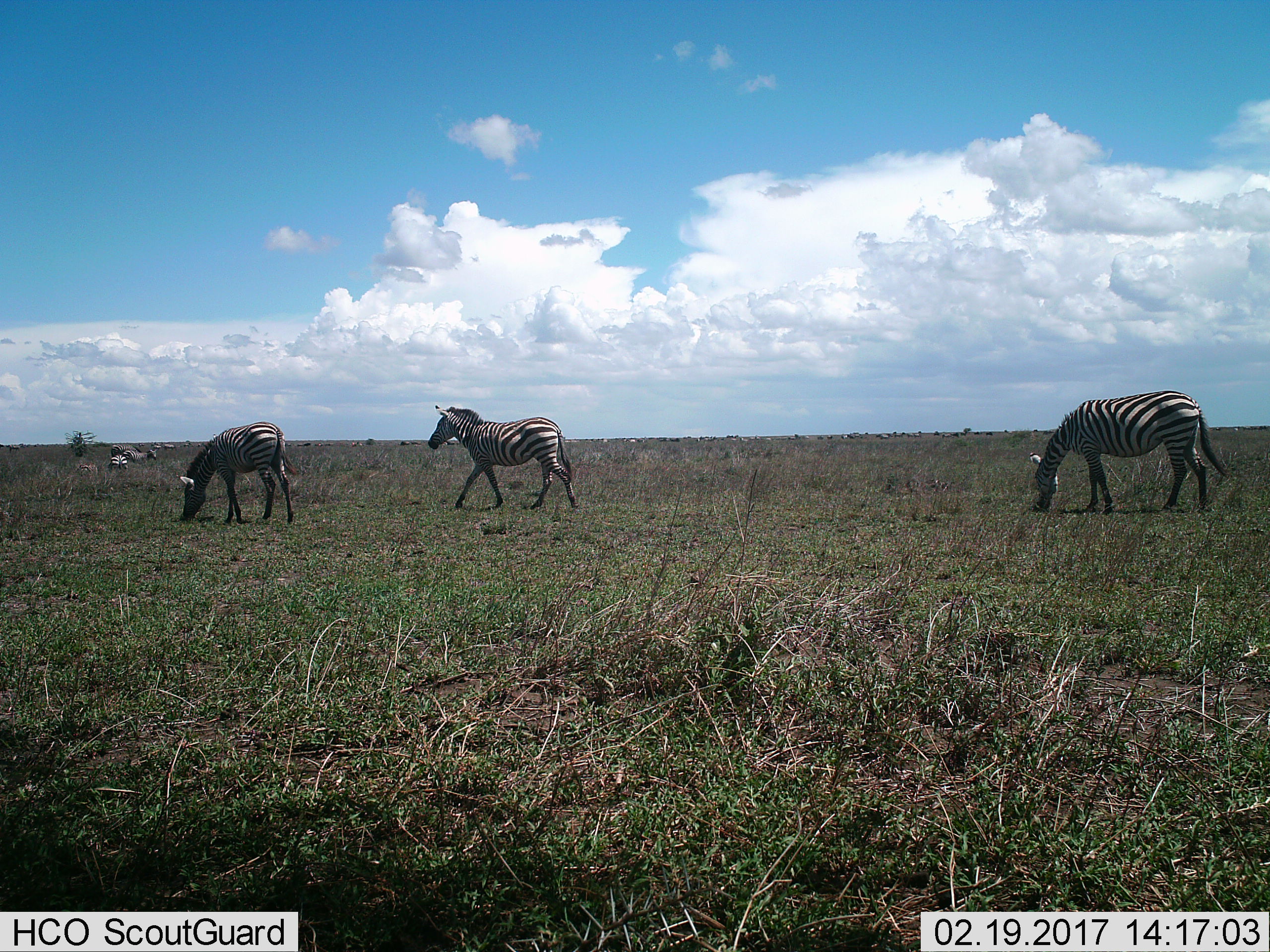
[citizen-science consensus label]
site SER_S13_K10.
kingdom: Animalia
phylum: Chordata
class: Mammalia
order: Perissodactyla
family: Equidae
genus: Equus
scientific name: Equus quagga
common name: plains zebra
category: zebraplains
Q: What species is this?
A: Zebraplains (plains zebra) (Equus quagga).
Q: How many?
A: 11-50.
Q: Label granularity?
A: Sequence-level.